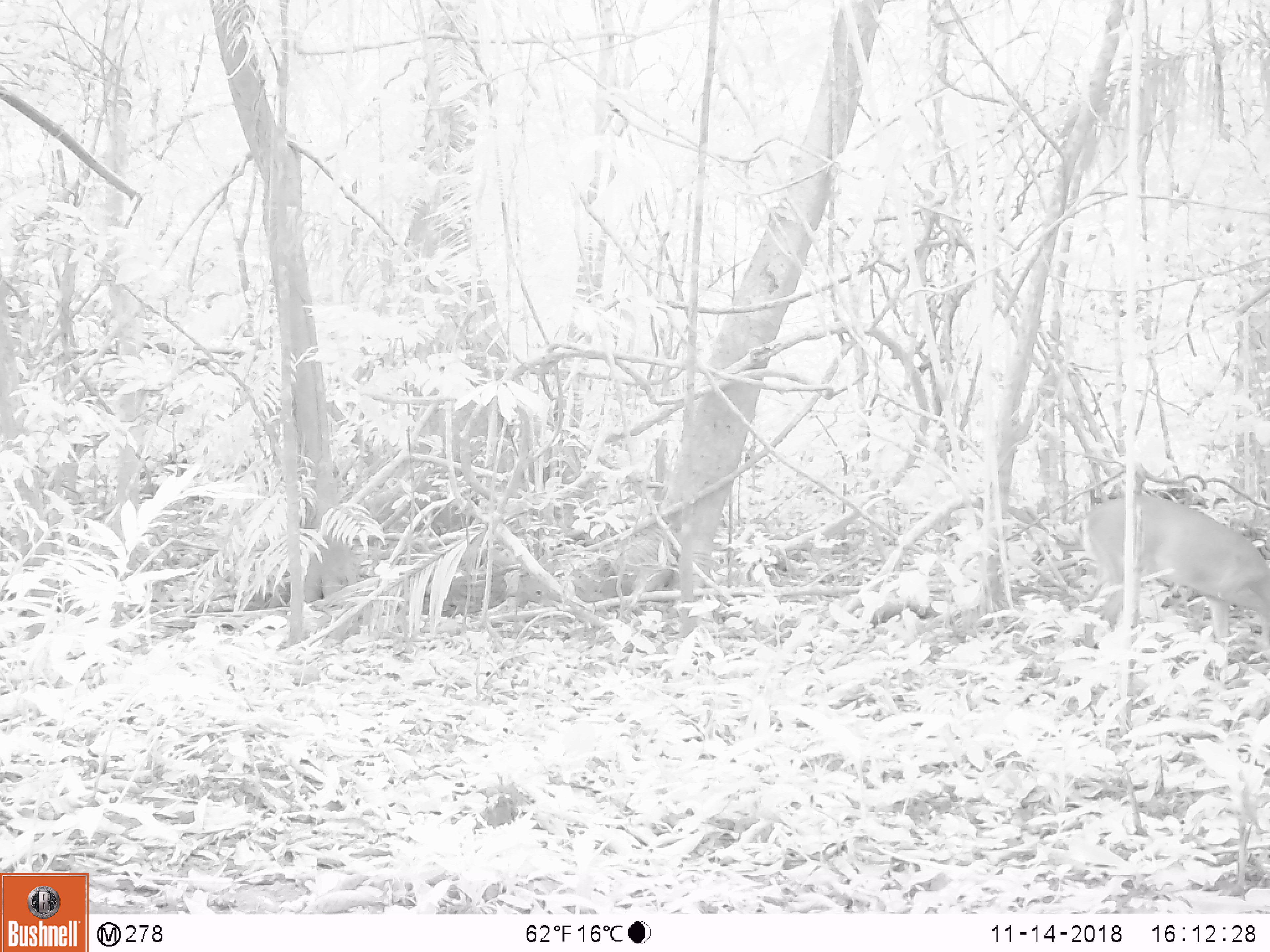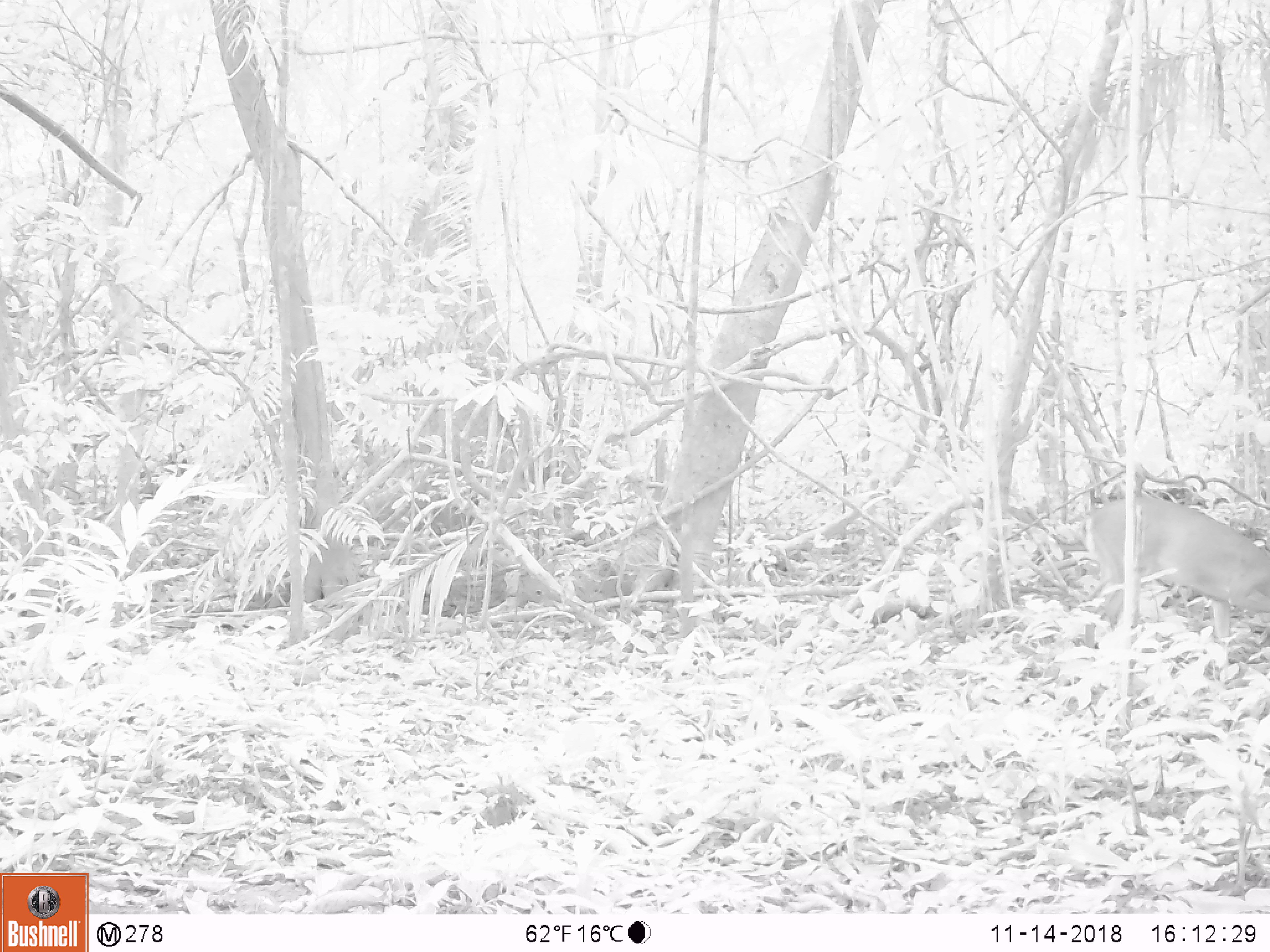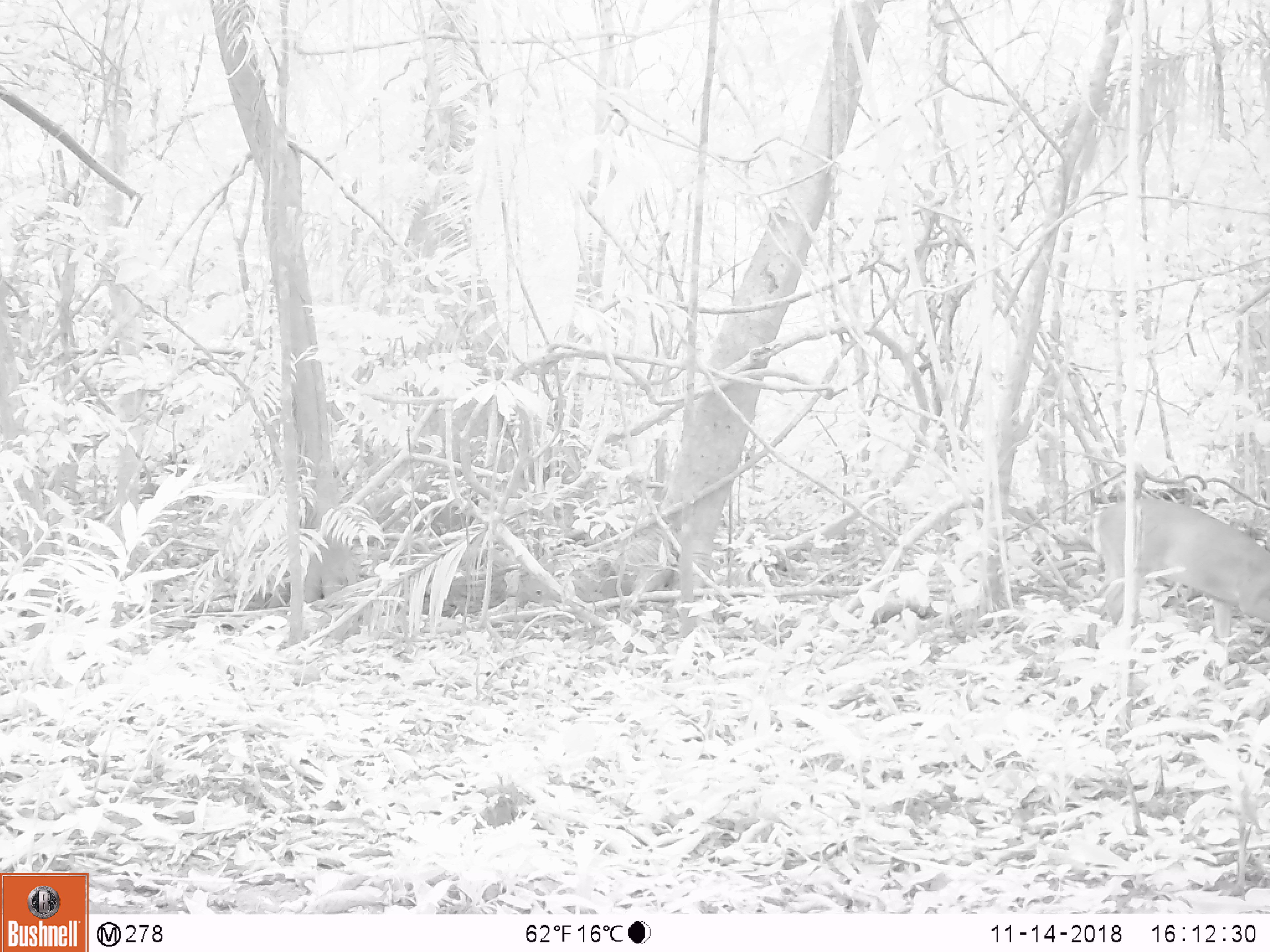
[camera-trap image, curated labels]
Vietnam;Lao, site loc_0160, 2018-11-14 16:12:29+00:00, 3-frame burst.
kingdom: Animalia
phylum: Chordata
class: Mammalia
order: Artiodactyla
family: Cervidae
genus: Muntiacus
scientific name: Muntiacus vuquangensis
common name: large-antlered muntjac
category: large antlered muntjac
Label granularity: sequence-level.